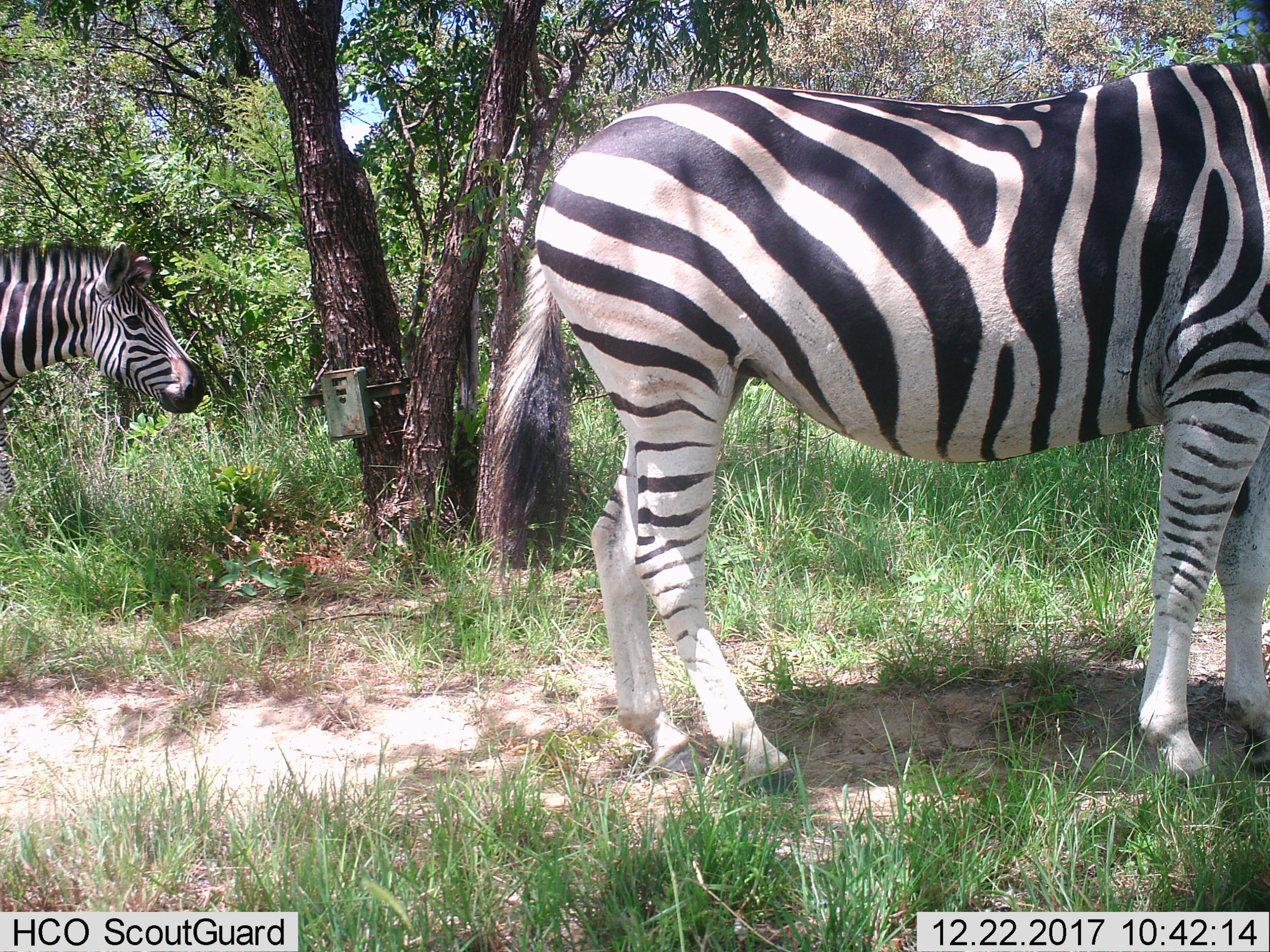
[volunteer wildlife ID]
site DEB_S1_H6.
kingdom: Animalia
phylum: Chordata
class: Mammalia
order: Perissodactyla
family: Equidae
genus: Equus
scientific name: Equus quagga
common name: plains zebra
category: zebraplains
Zebraplains (plains zebra) (Equus quagga), count 2. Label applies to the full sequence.